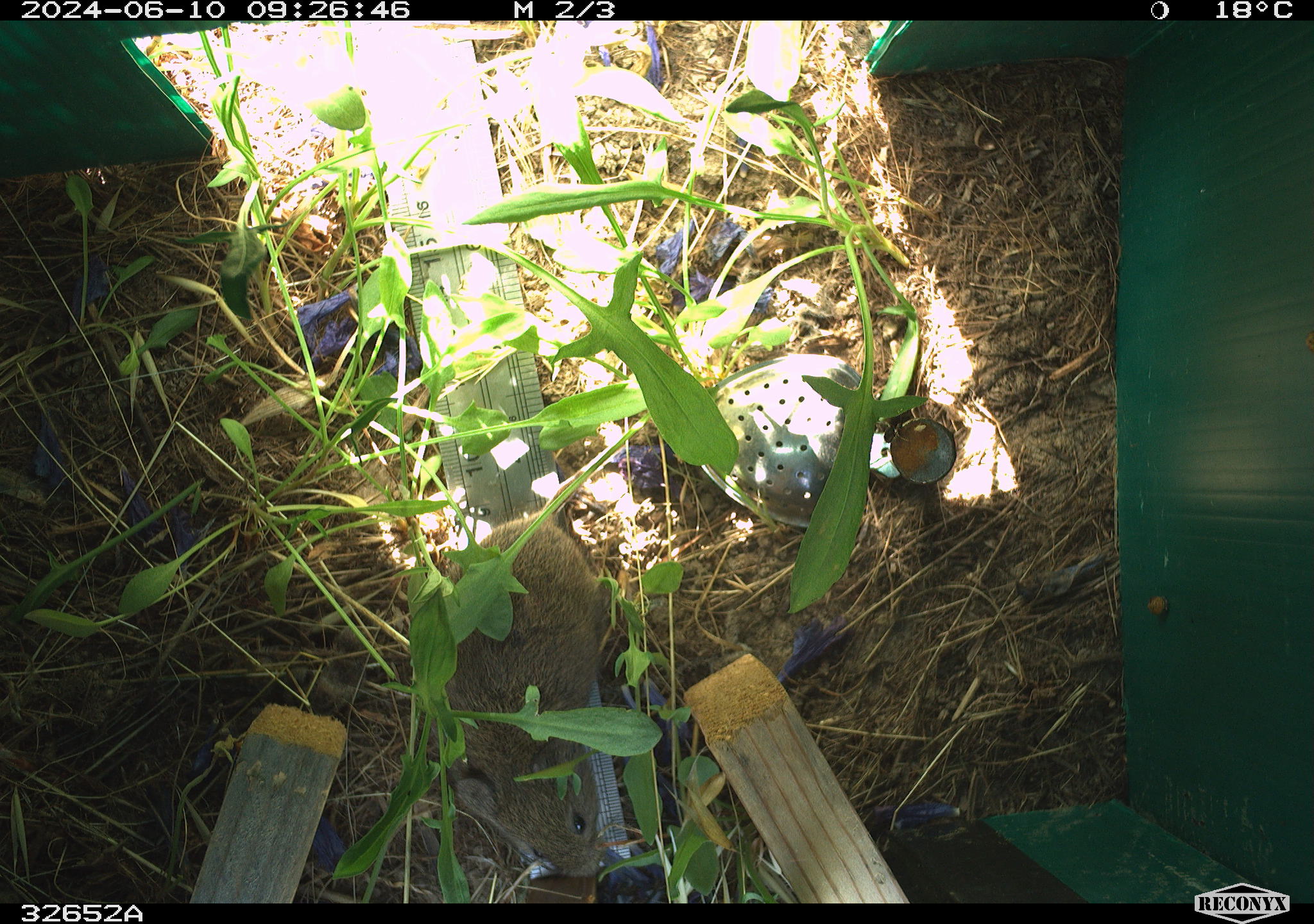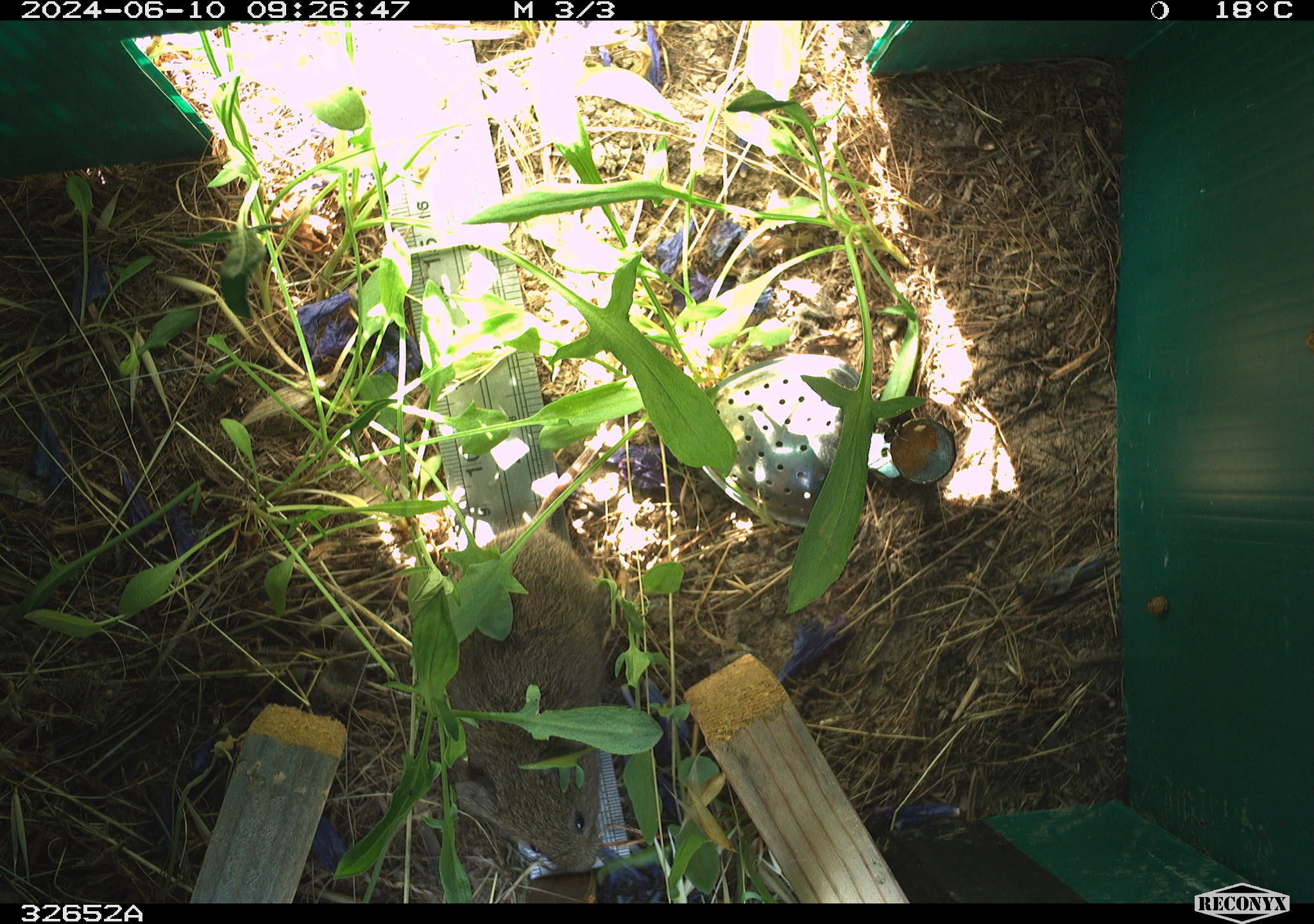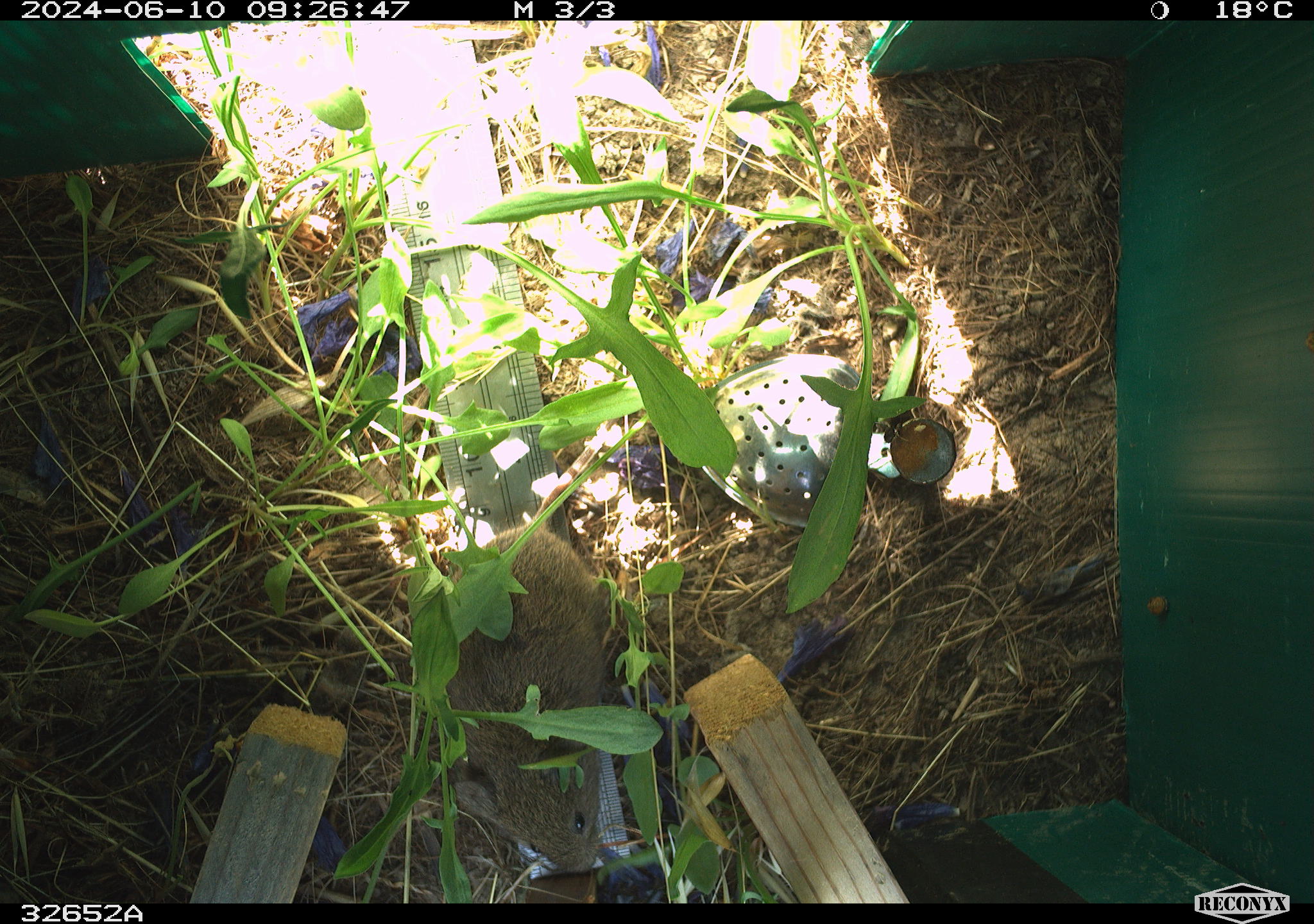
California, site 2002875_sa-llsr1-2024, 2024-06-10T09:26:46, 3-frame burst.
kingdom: Animalia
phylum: Chordata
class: Mammalia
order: Rodentia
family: Cricetidae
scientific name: Arvicolinae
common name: voles, lemmings, and muskrats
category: arvicolinae subfamily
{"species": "arvicolinae subfamily (voles, lemmings, and muskrats) (Arvicolinae)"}